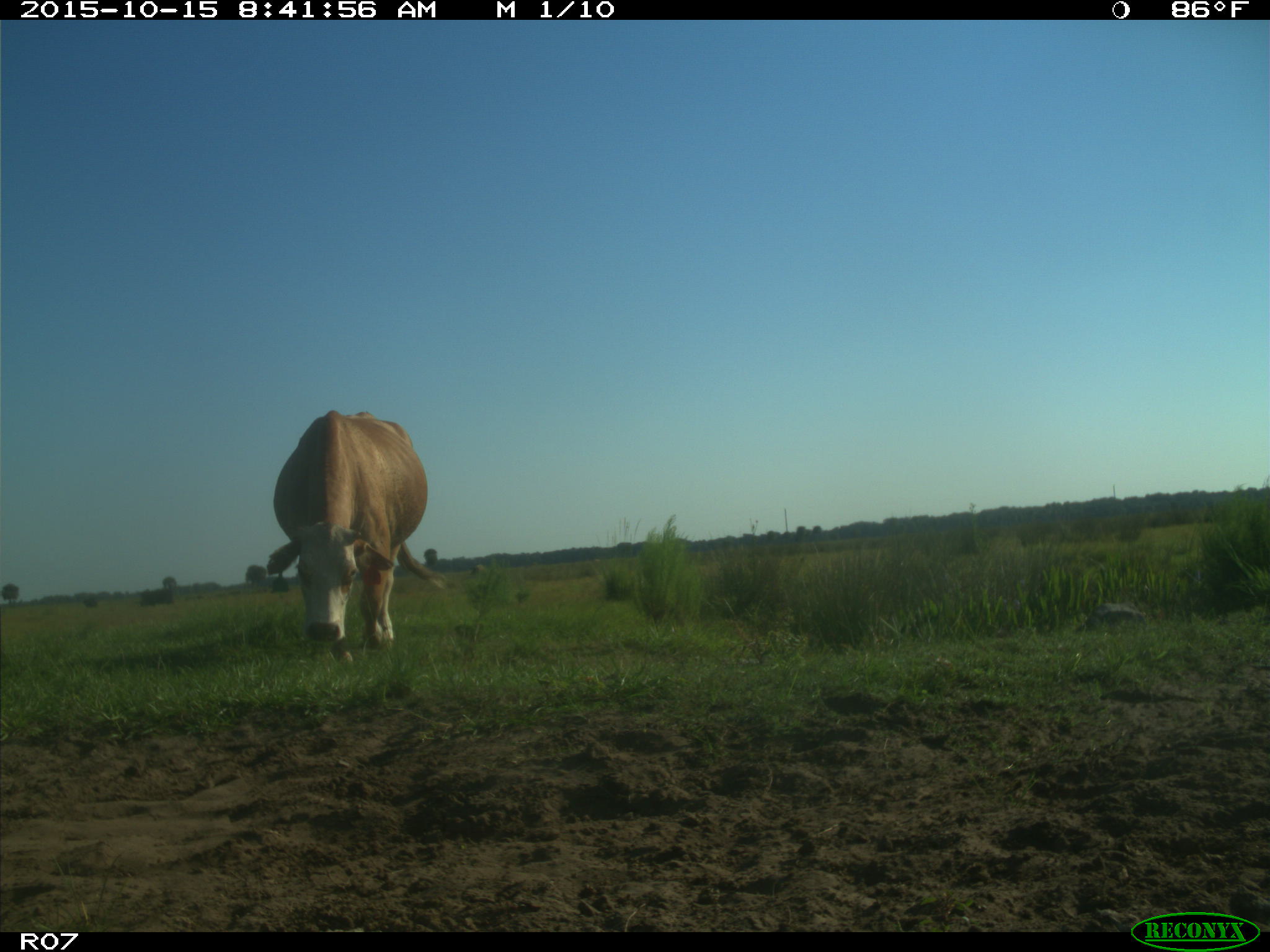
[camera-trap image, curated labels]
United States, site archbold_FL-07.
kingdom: Animalia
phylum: Chordata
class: Mammalia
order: Artiodactyla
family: Bovidae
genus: Bos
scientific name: Bos taurus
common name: domestic cow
Bos taurus (domestic cow).